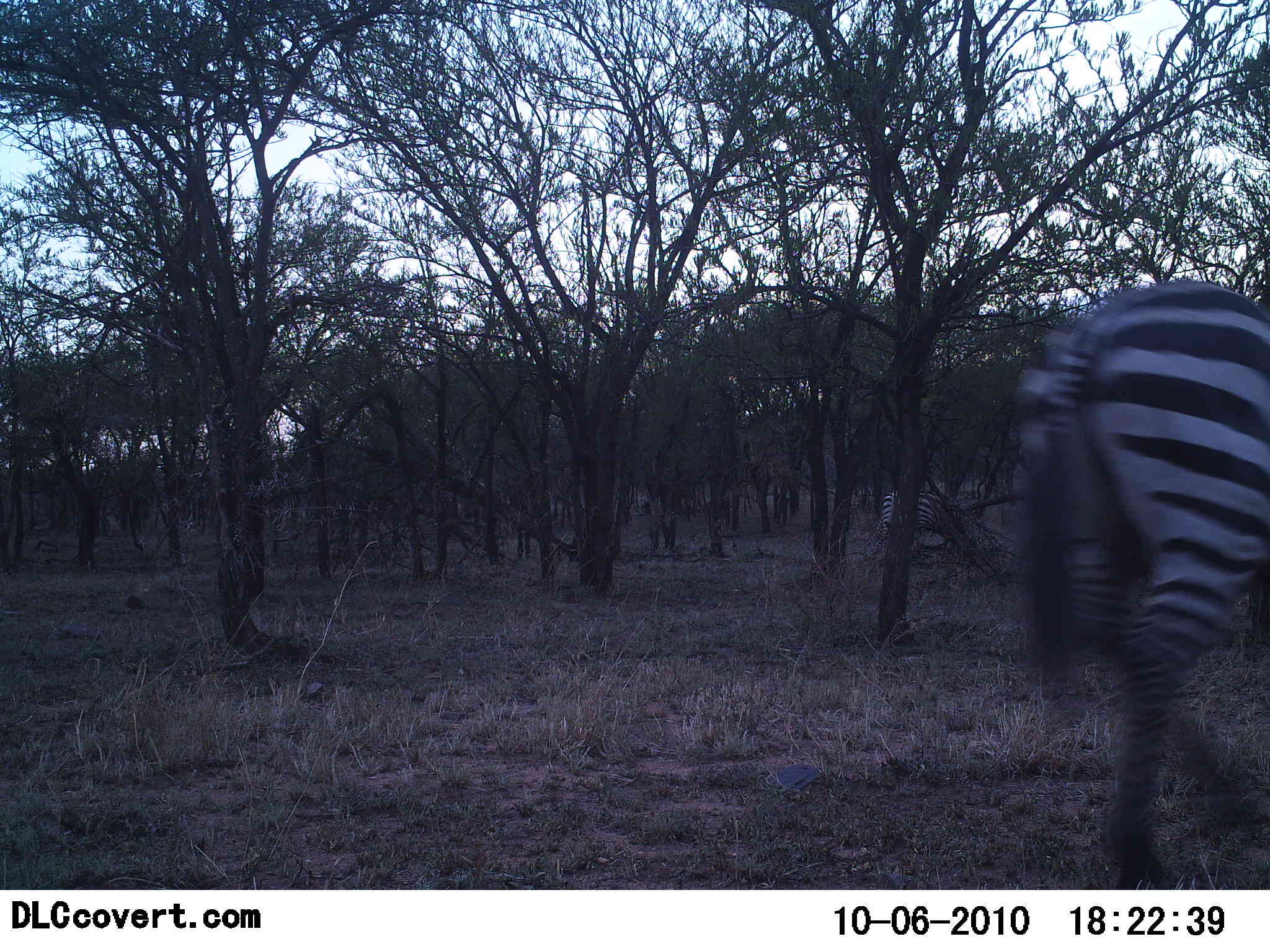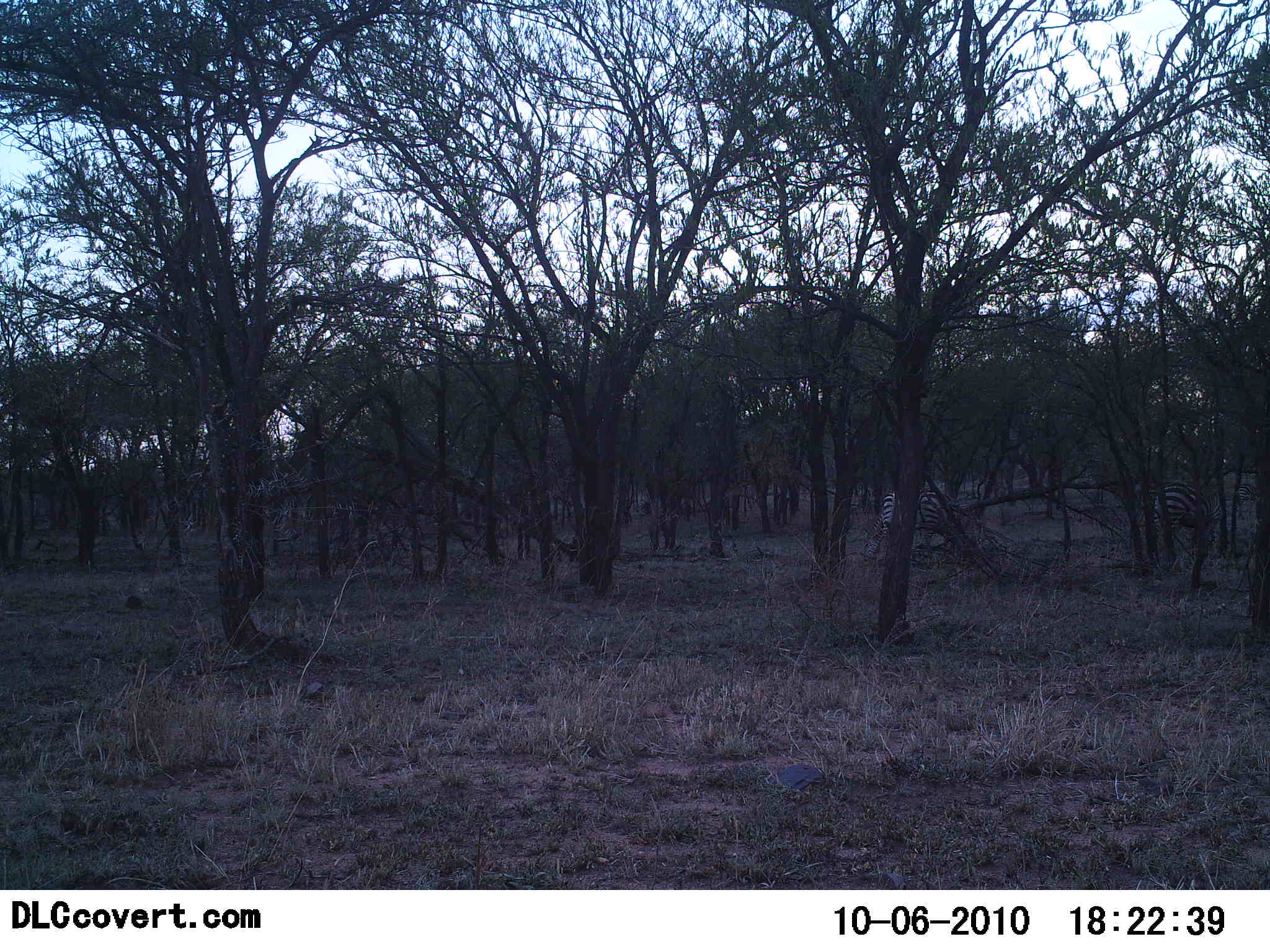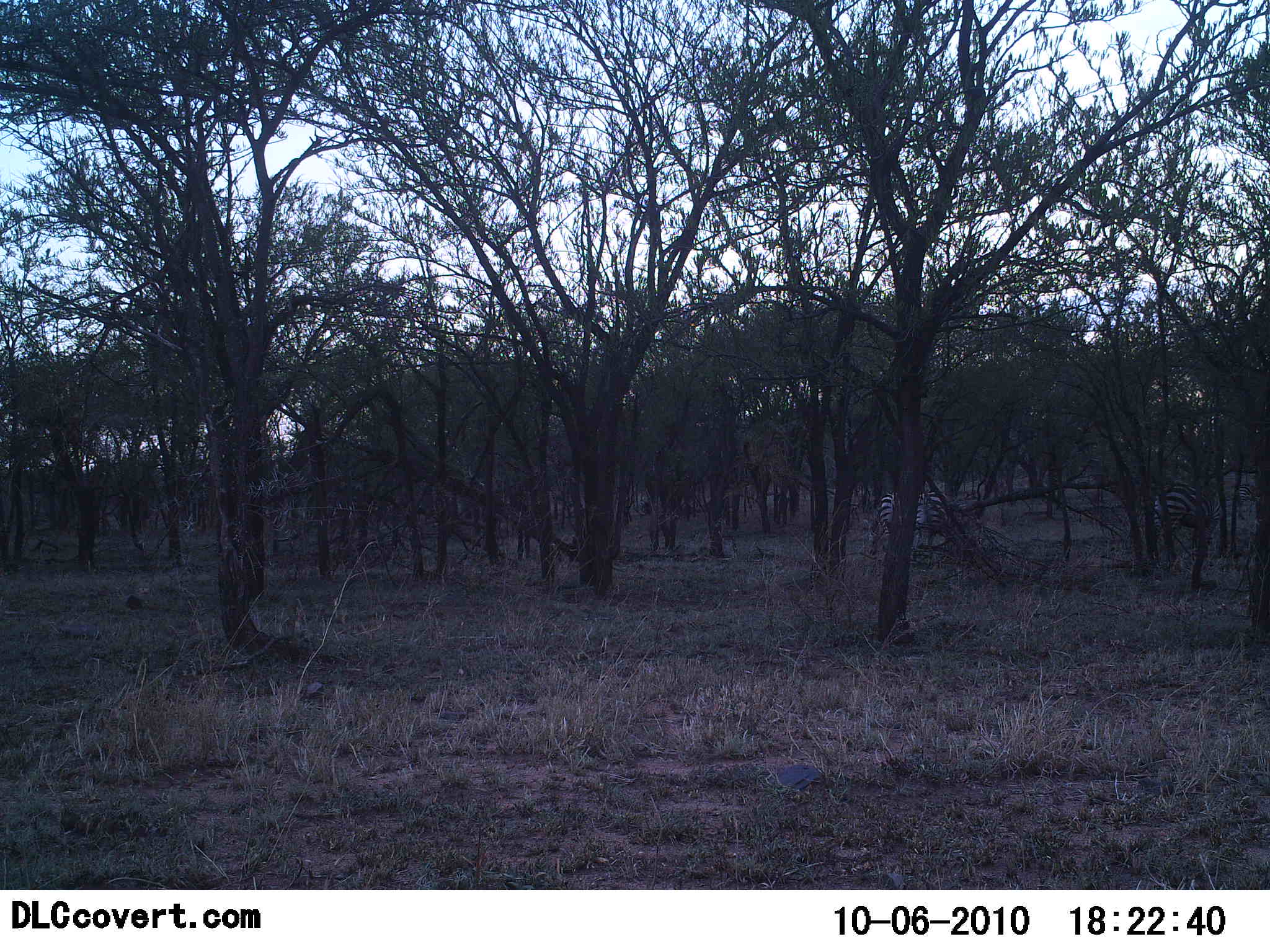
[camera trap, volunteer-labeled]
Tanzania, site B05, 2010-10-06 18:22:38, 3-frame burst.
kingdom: Animalia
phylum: Chordata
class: Mammalia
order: Perissodactyla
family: Equidae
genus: Equus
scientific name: Equus quagga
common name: plains zebra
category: zebra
Zebra (plains zebra) (Equus quagga), count 3. Behavior (volunteer vote fractions): standing 35%, resting 0%, moving 88%, interacting 0%. Young present (vote fraction): 0%. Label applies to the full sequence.